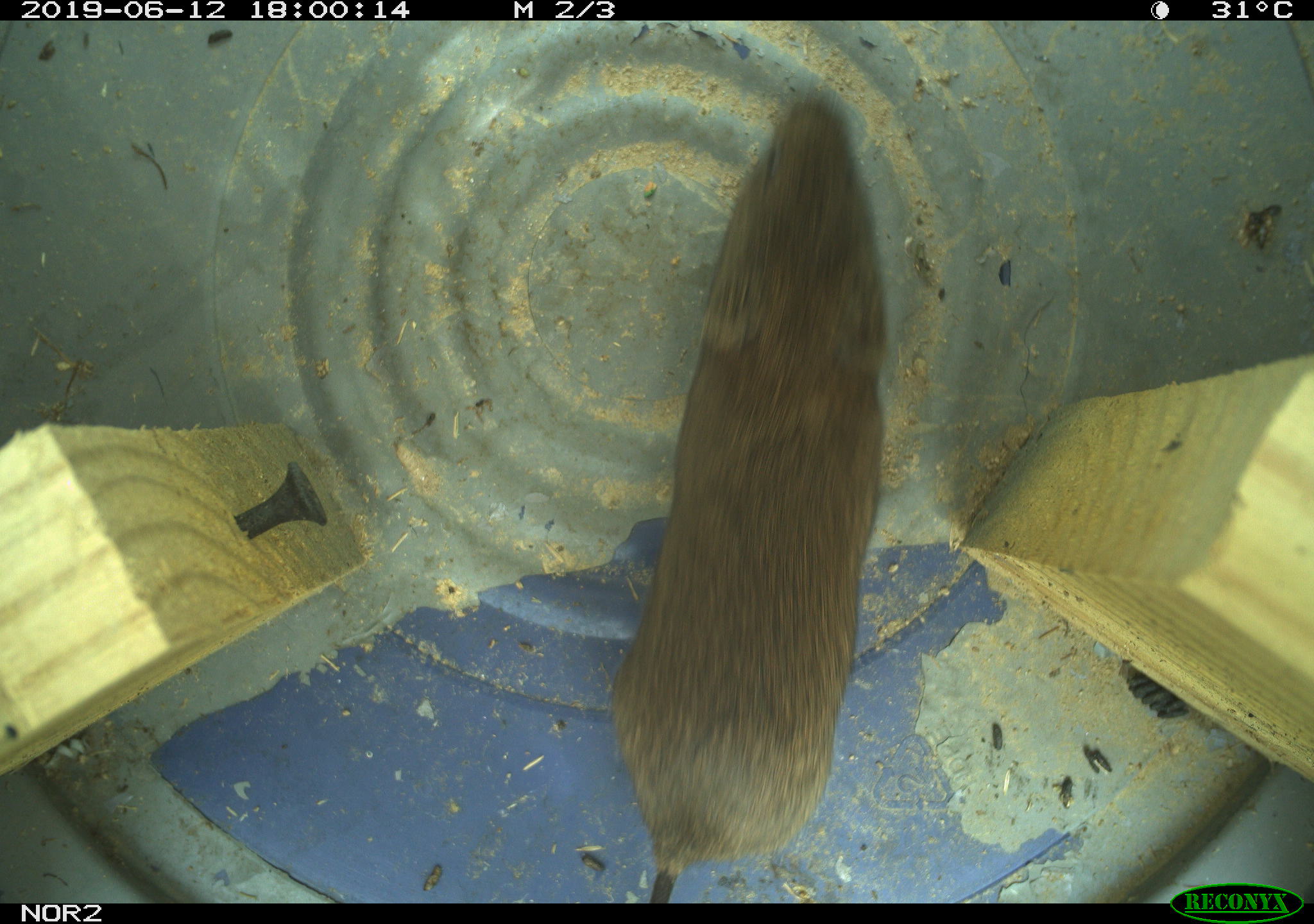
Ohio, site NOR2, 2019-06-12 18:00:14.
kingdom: Animalia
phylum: Chordata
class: Mammalia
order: Rodentia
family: Cricetidae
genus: Microtus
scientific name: Microtus pennsylvanicus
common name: meadow vole